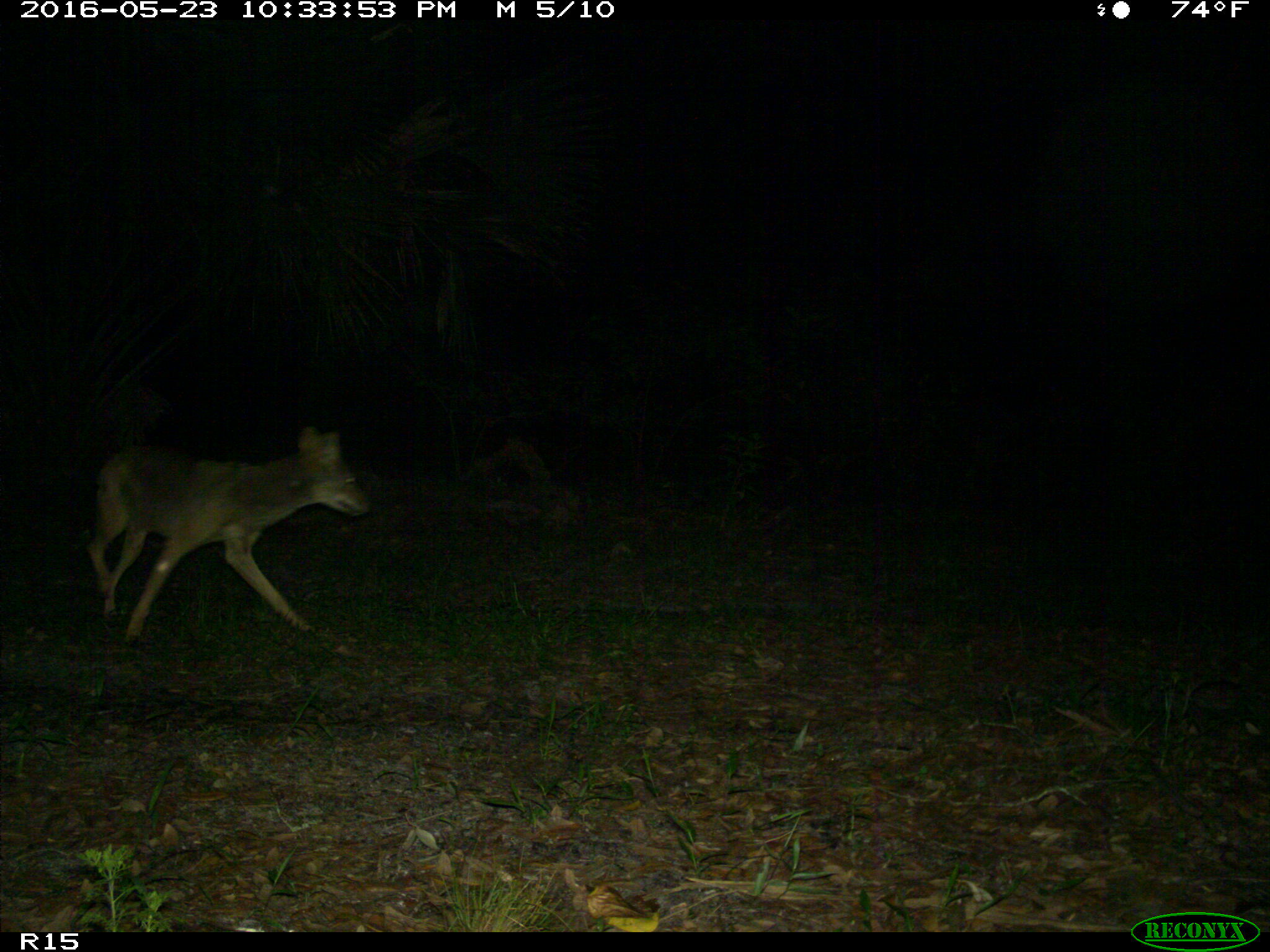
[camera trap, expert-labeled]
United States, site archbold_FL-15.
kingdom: Animalia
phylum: Chordata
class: Mammalia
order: Carnivora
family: Canidae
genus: Canis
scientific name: Canis latrans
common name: coyote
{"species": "Canis latrans (coyote)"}